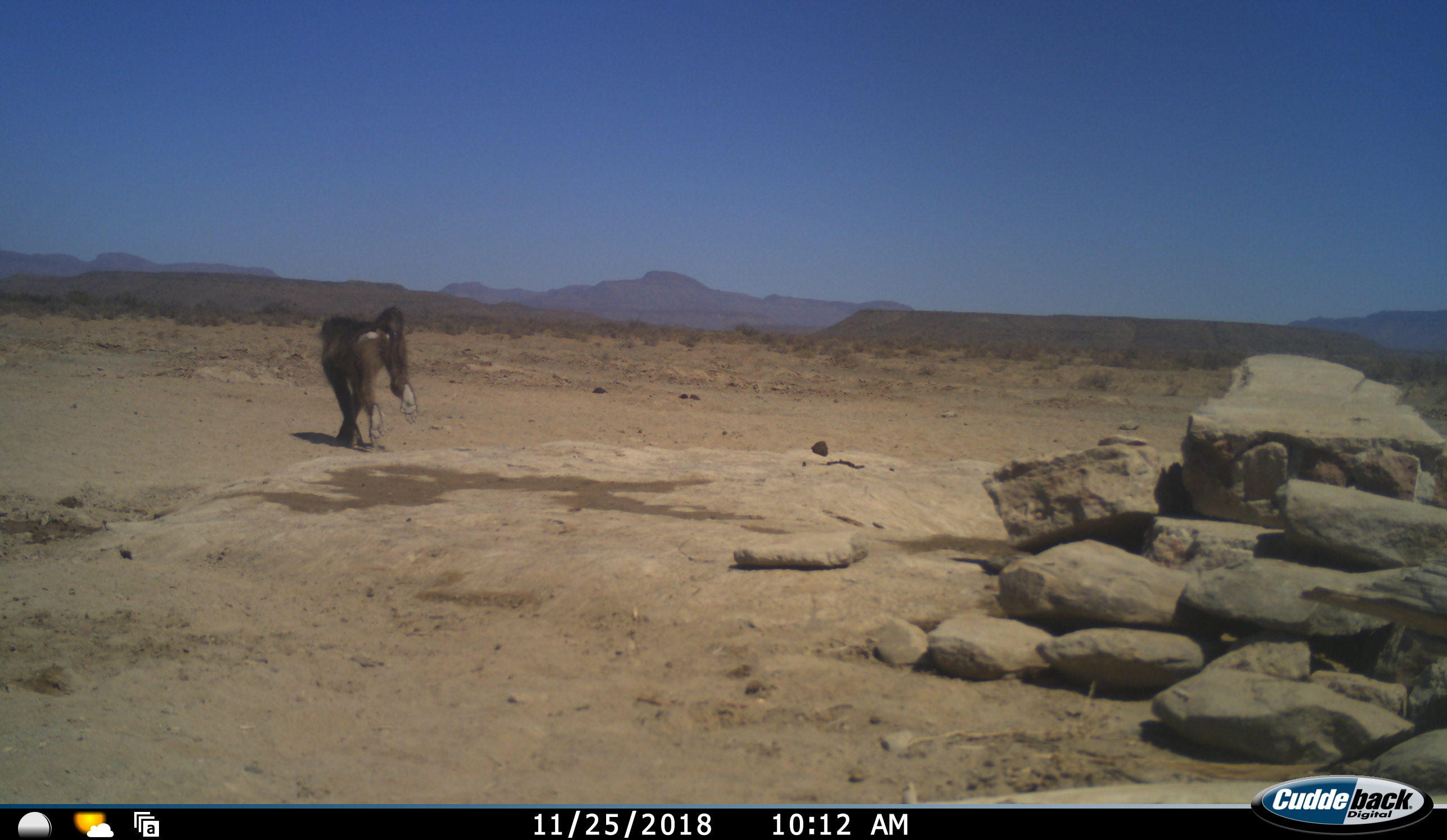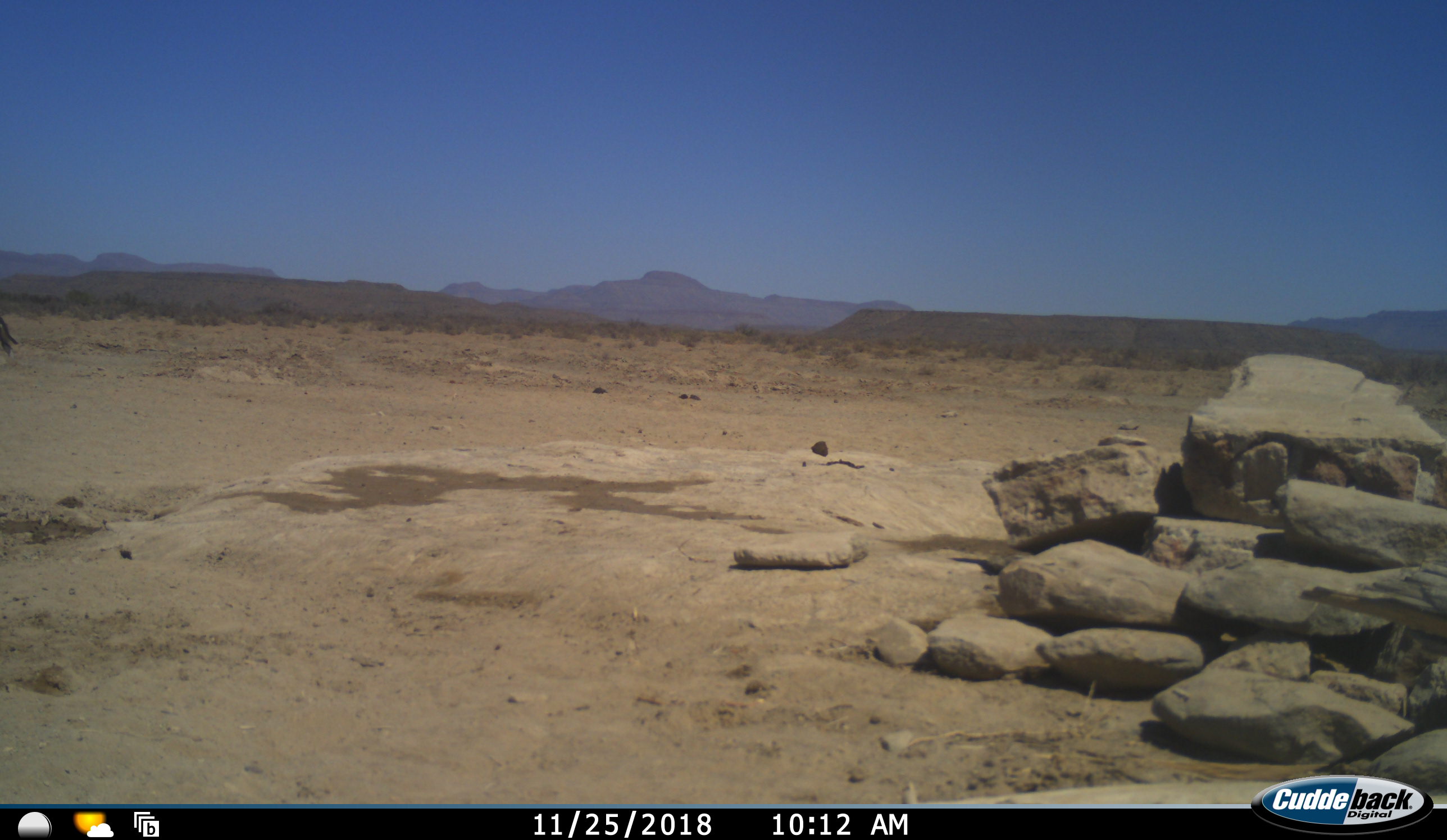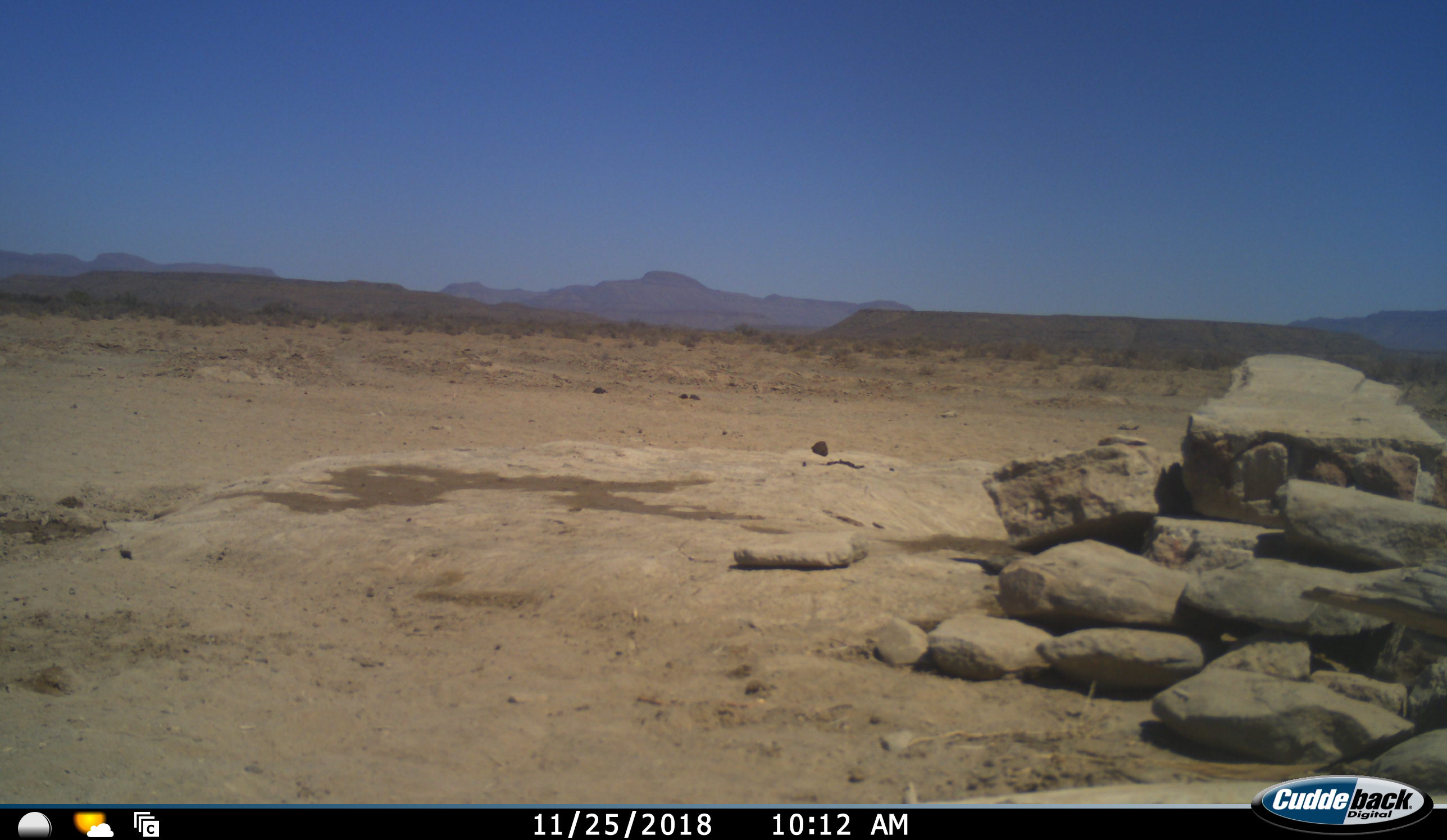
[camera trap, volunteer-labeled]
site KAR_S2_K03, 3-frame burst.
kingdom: Animalia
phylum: Chordata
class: Mammalia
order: Primates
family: Cercopithecidae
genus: Papio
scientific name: Papio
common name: baboon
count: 1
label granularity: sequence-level